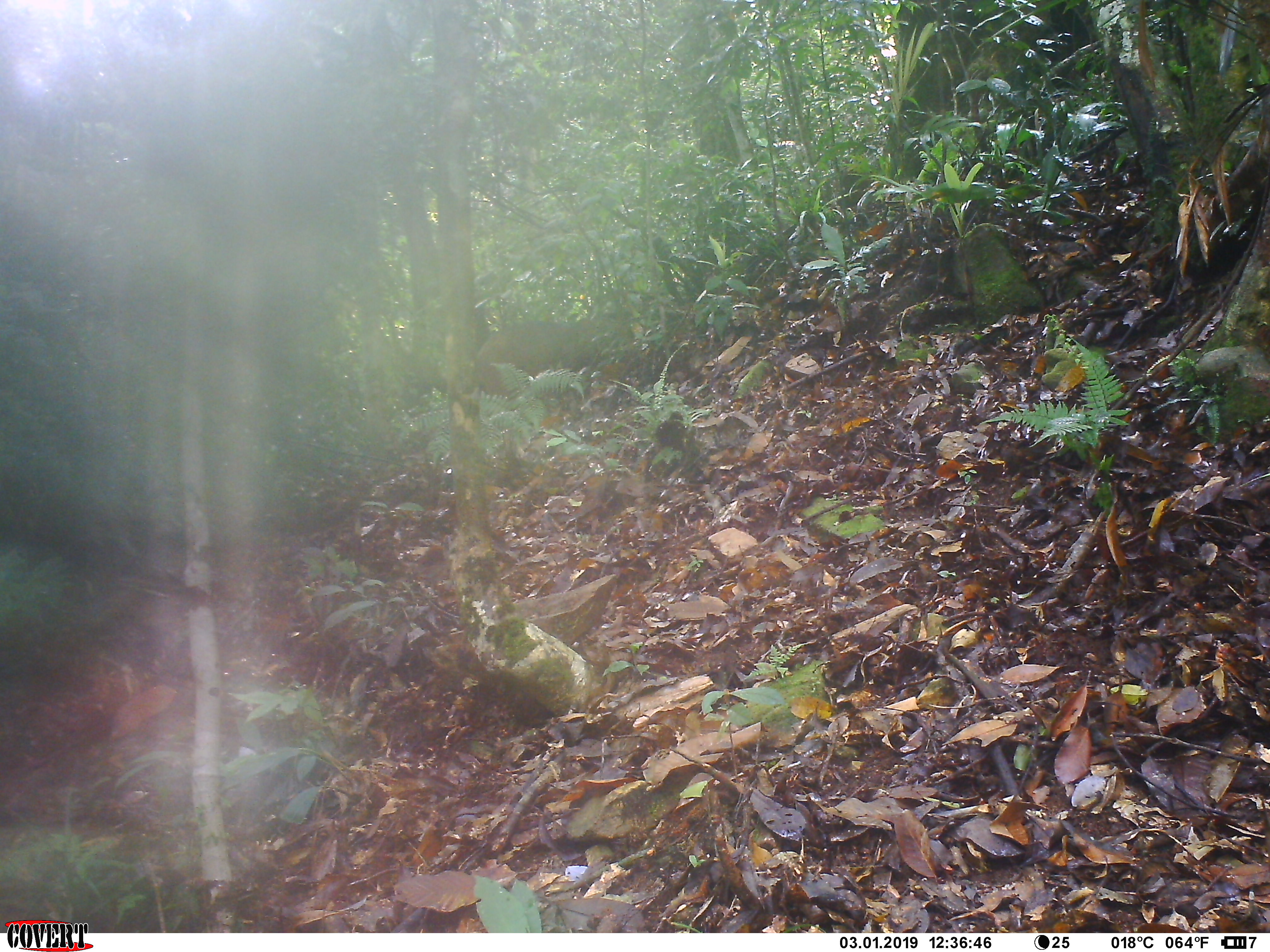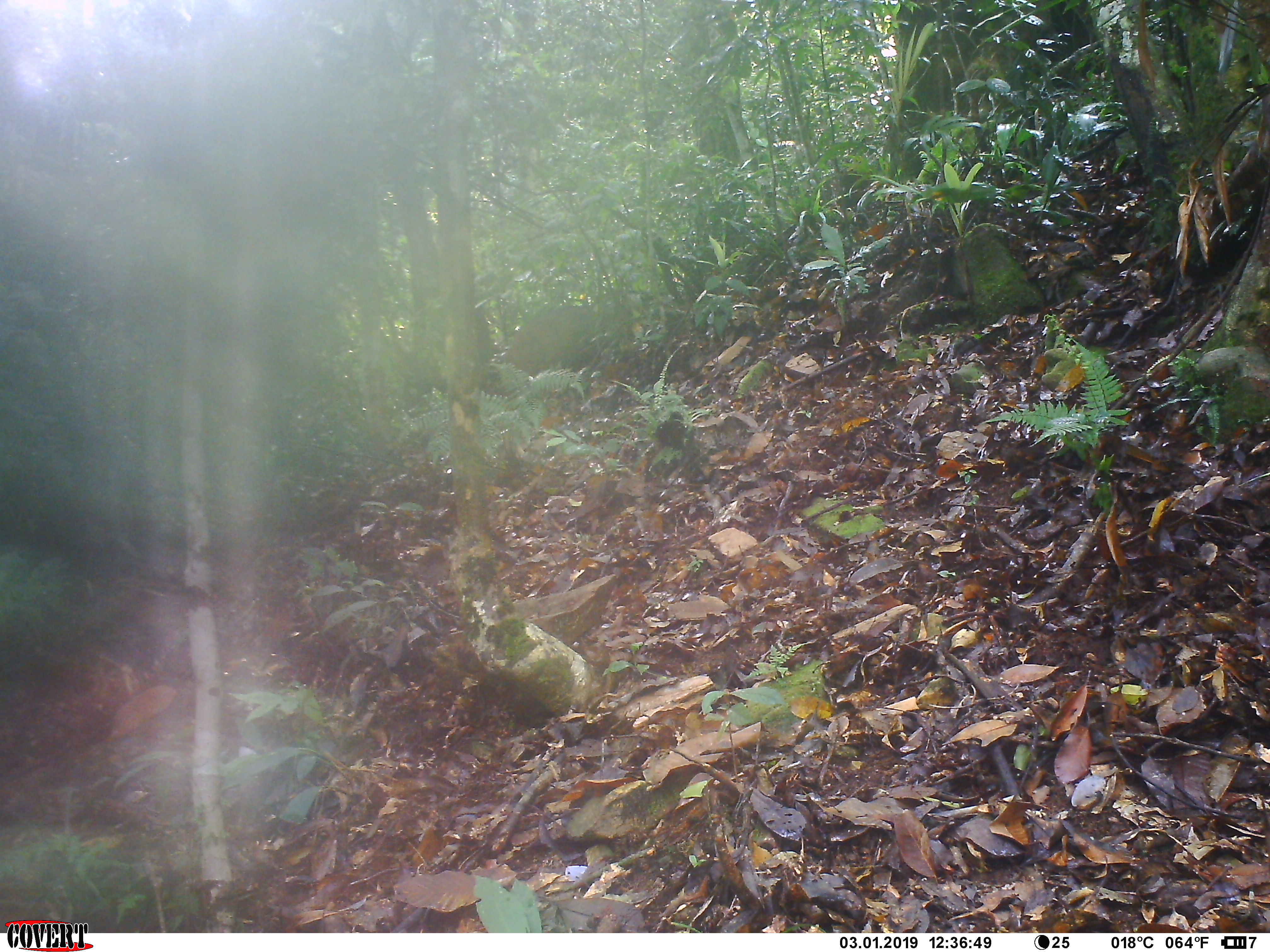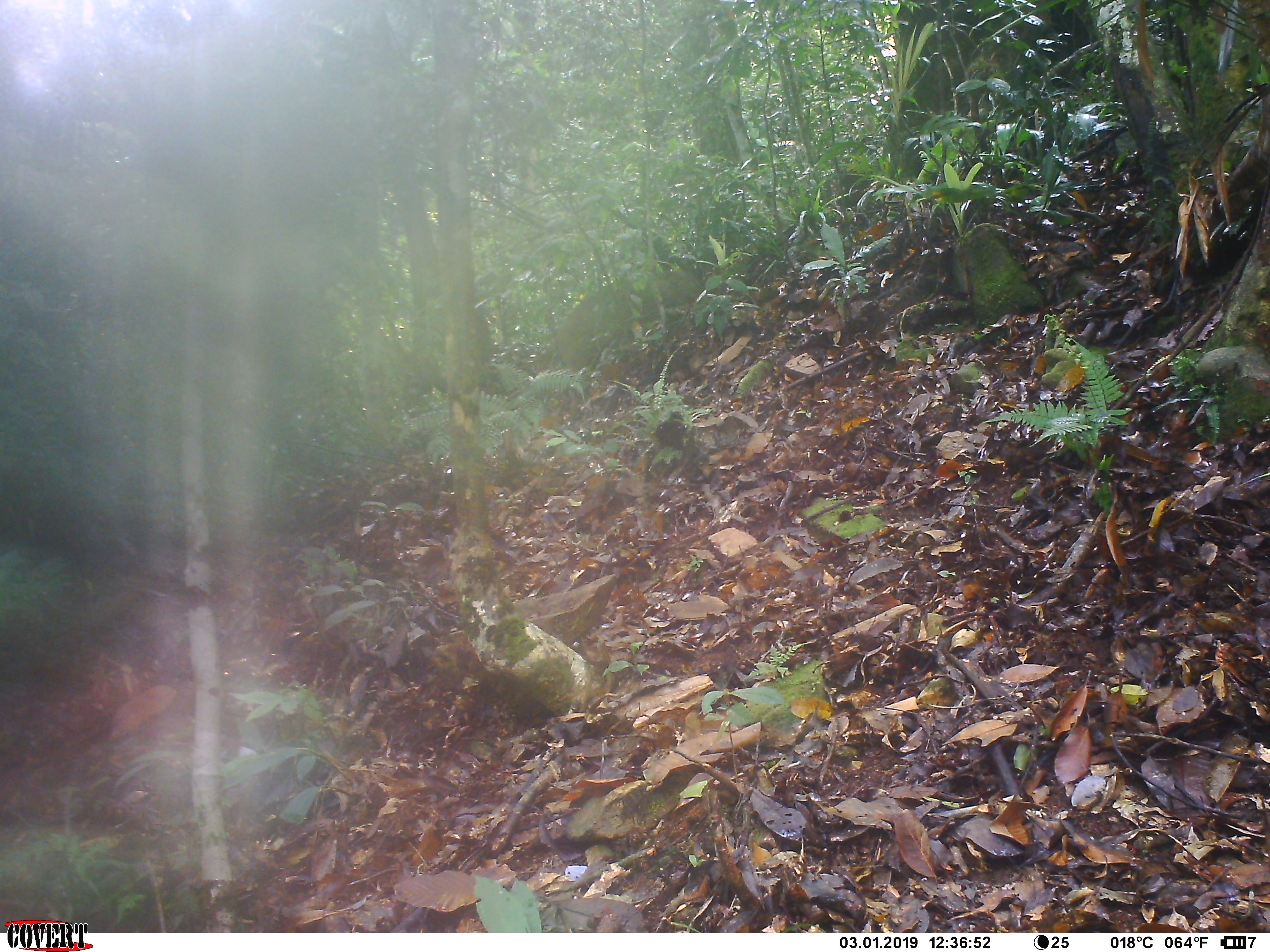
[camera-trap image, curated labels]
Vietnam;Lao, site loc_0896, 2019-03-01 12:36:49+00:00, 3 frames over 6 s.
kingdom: Animalia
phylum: Chordata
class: Mammalia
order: Artiodactyla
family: Suidae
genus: Sus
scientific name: Sus scrofa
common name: eurasian wild pig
Eurasian wild pig (Sus scrofa). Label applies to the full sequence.